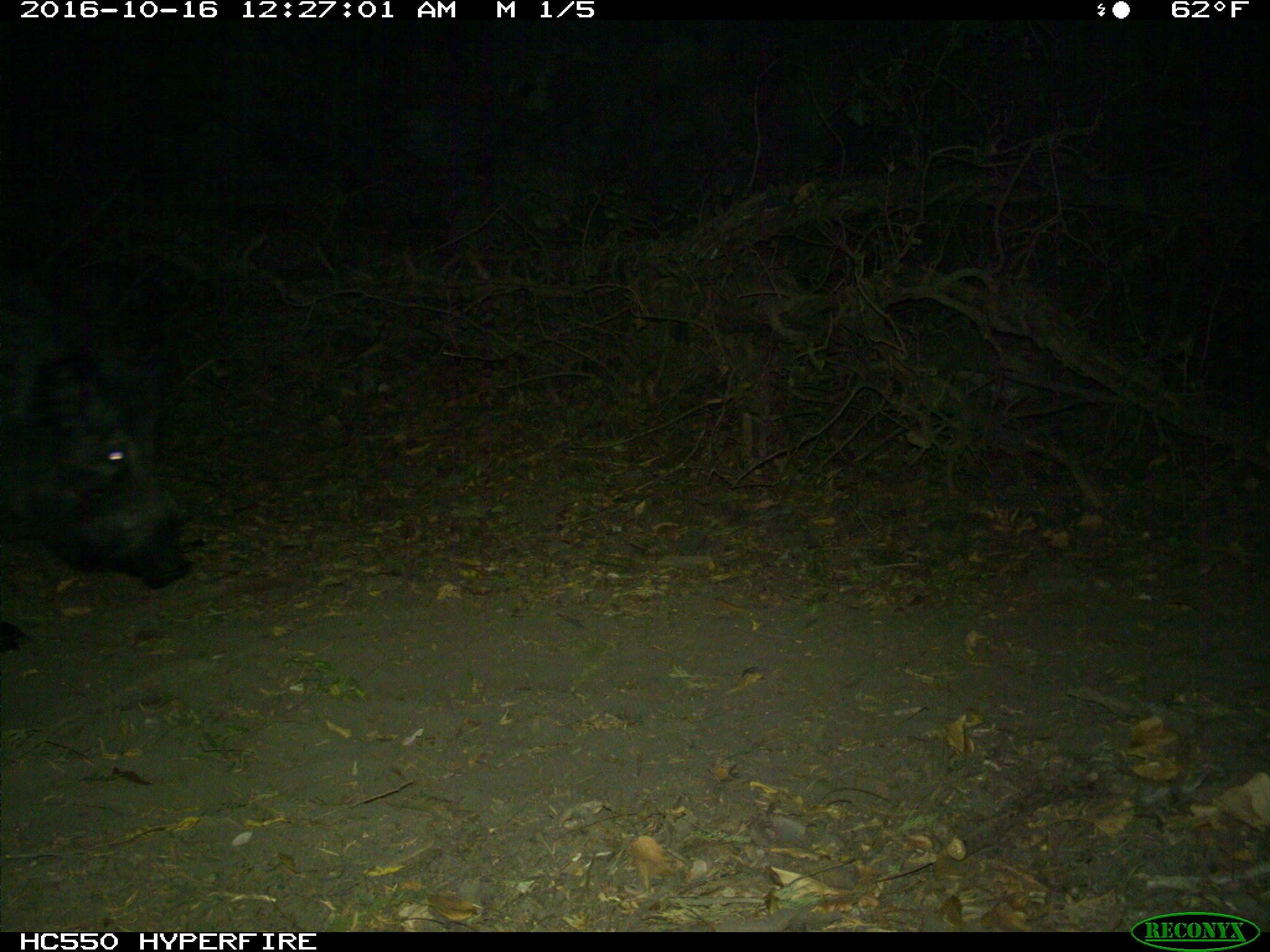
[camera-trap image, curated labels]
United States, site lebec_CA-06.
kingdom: Animalia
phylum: Chordata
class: Mammalia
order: Artiodactyla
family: Suidae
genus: Sus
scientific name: Sus scrofa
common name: wild boar